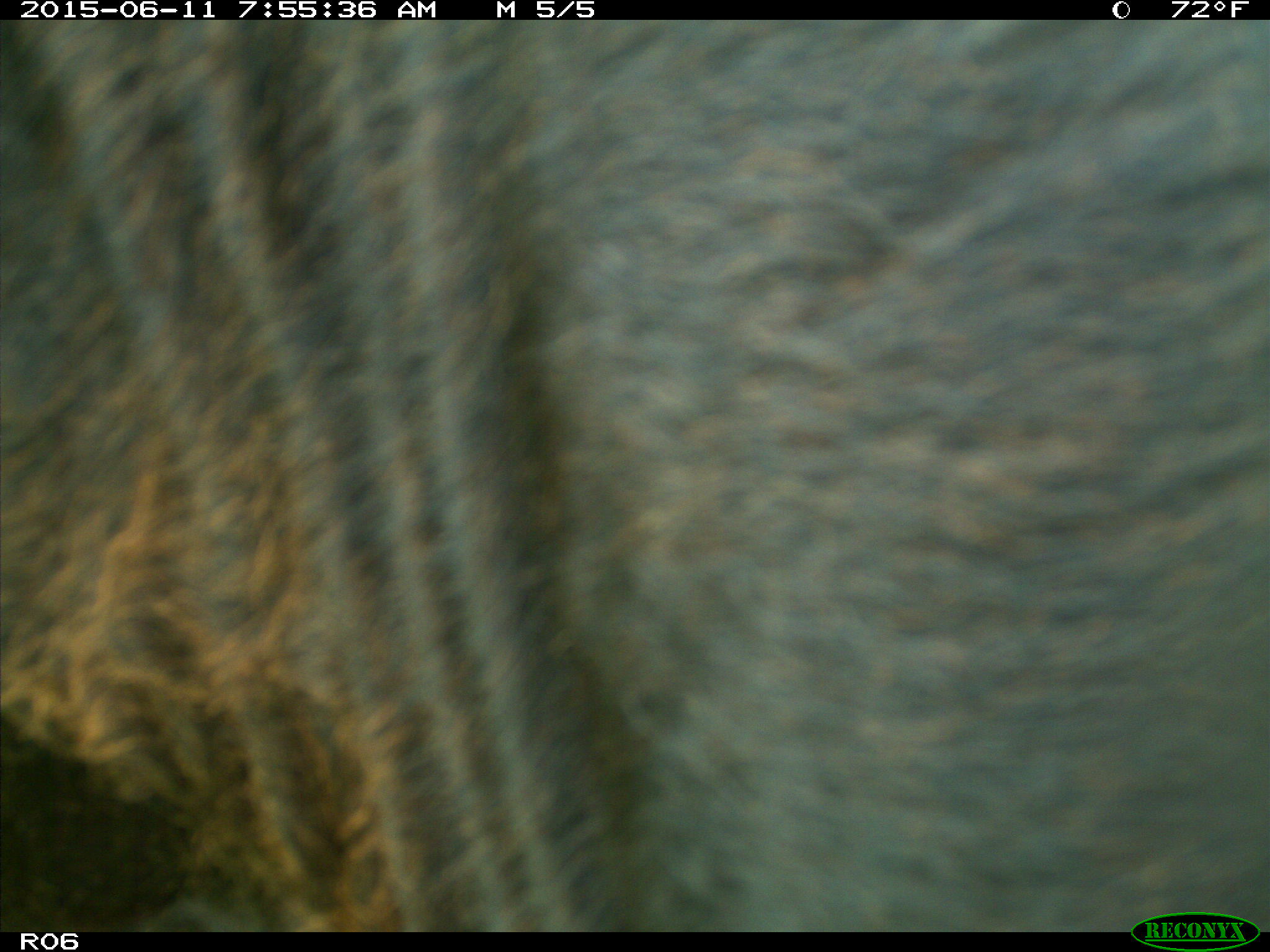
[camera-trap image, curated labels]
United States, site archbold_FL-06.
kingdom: Animalia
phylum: Chordata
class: Mammalia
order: Artiodactyla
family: Bovidae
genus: Bos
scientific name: Bos taurus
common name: domestic cow